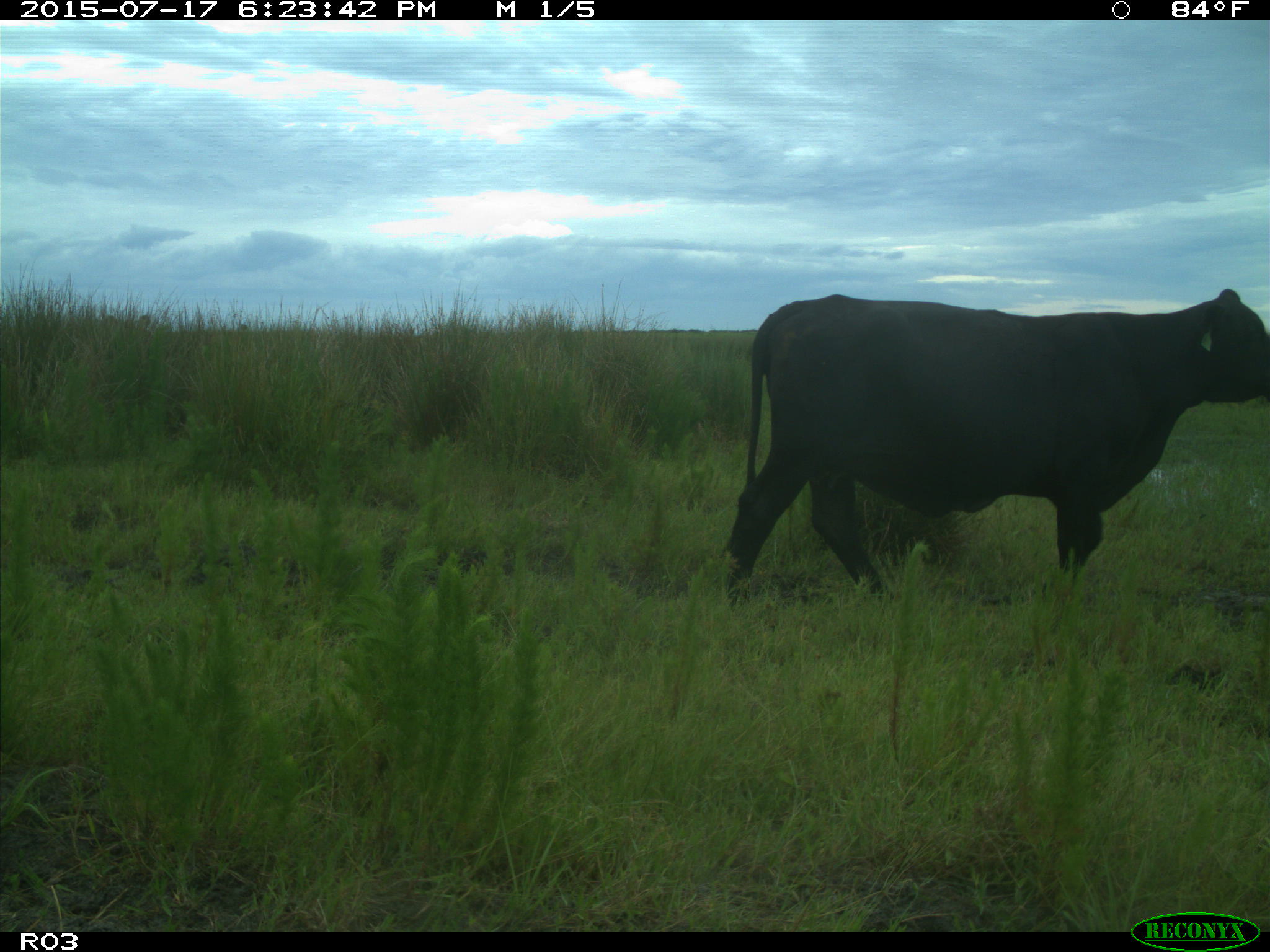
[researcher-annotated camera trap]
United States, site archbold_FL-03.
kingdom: Animalia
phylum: Chordata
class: Mammalia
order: Artiodactyla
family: Bovidae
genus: Bos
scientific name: Bos taurus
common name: domestic cow